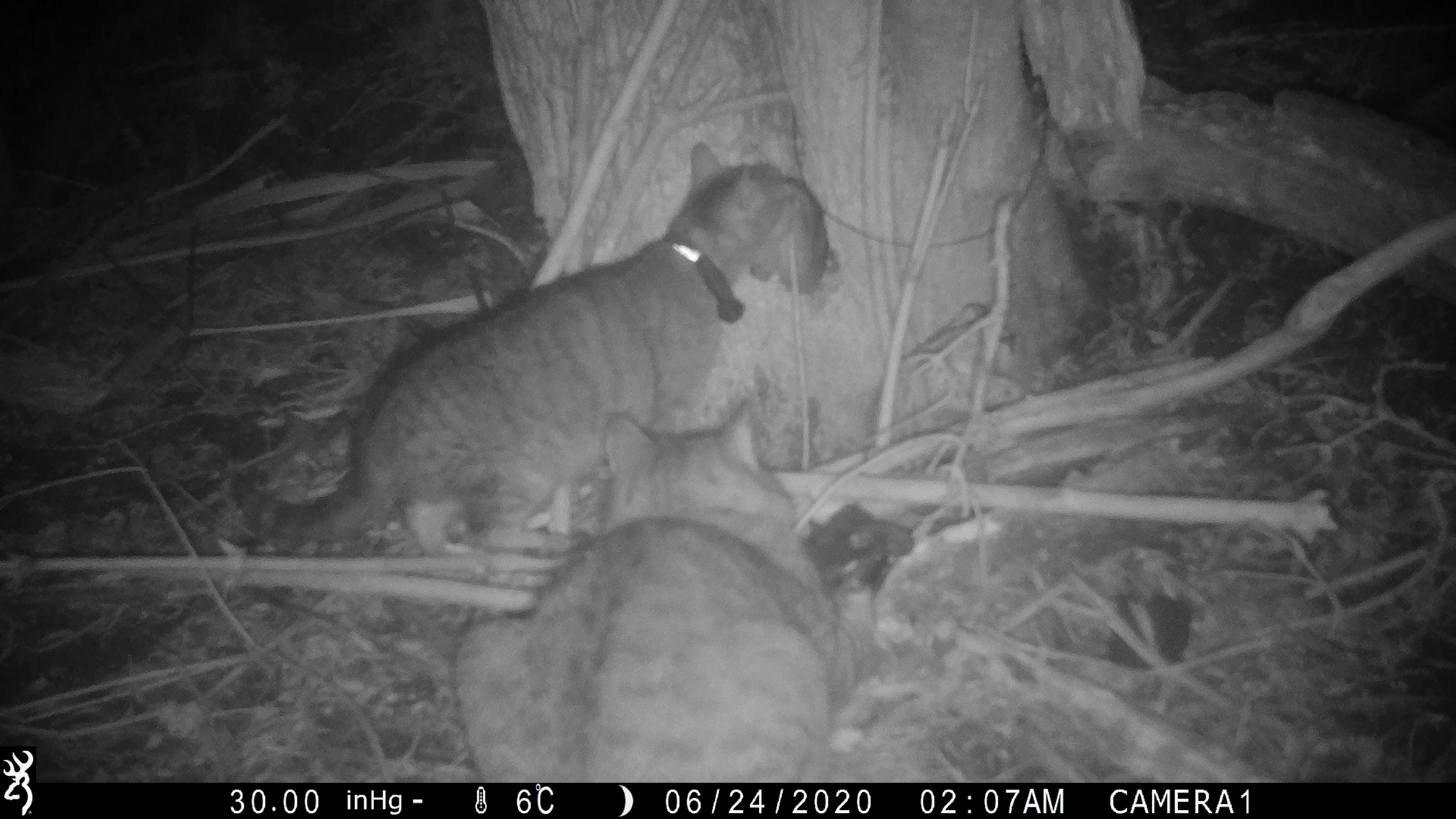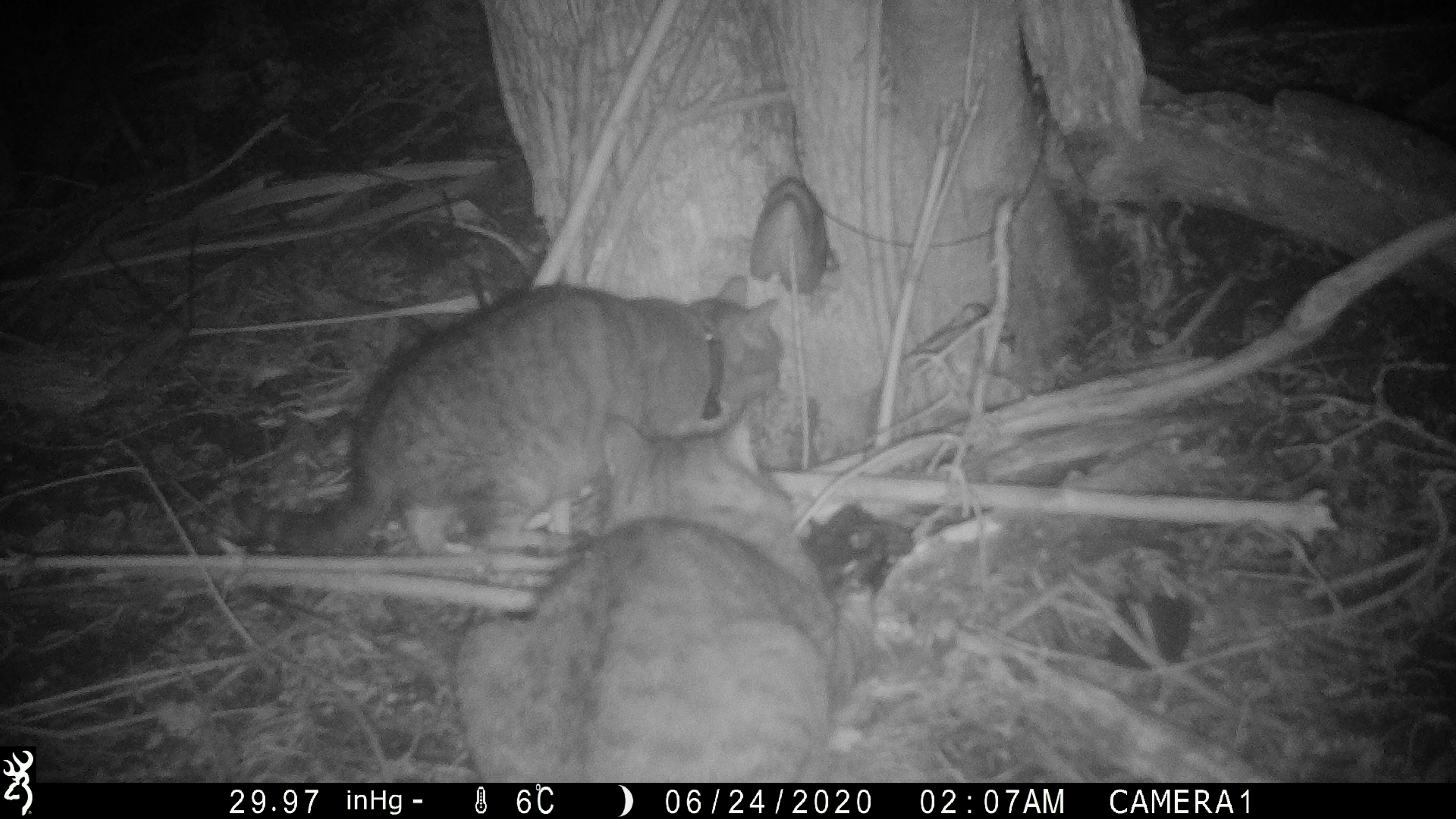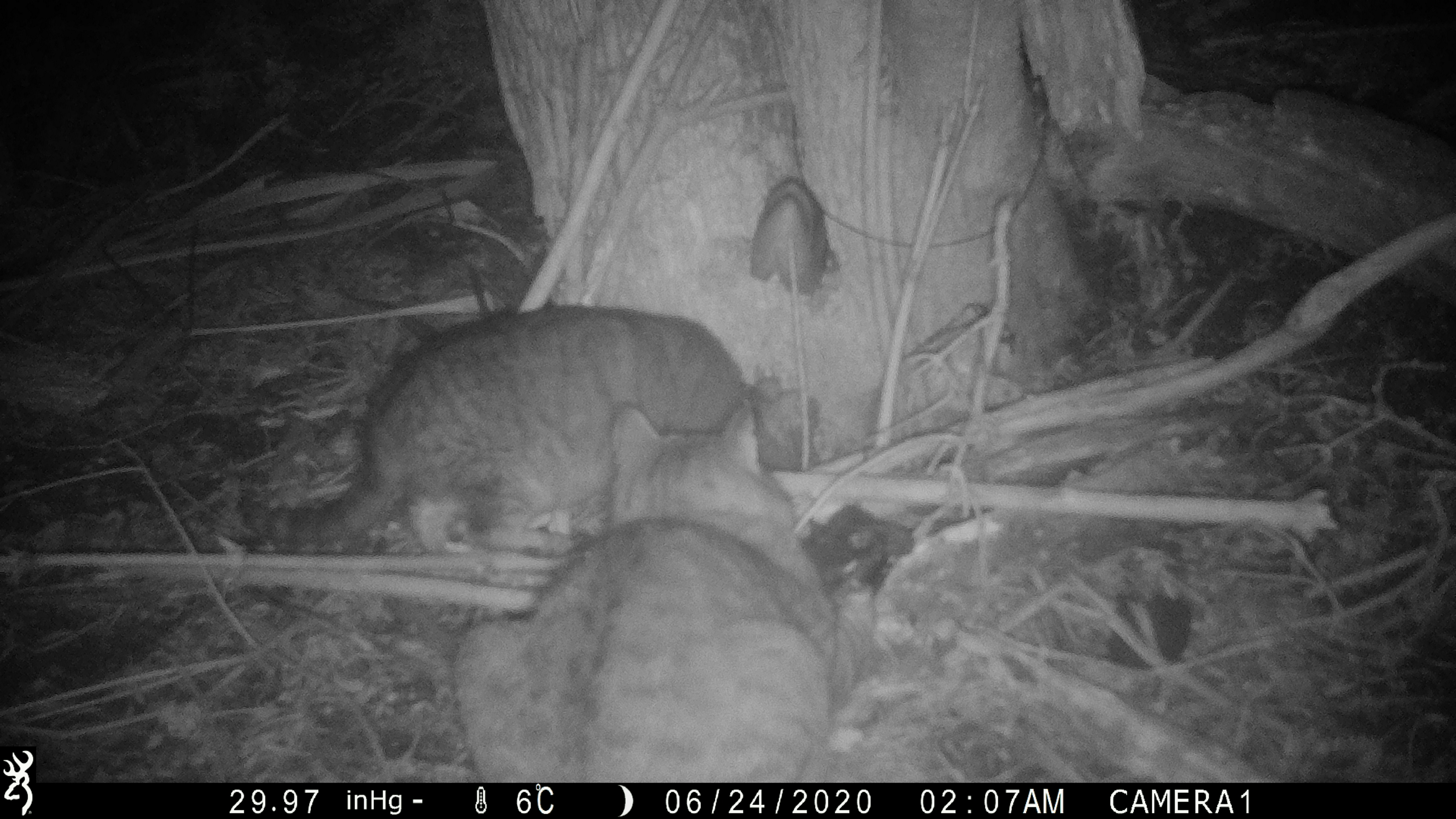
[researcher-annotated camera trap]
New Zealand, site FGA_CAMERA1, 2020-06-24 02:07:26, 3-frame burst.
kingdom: Animalia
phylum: Chordata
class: Mammalia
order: Carnivora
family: Felidae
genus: Felis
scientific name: Felis catus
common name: domestic cat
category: cat